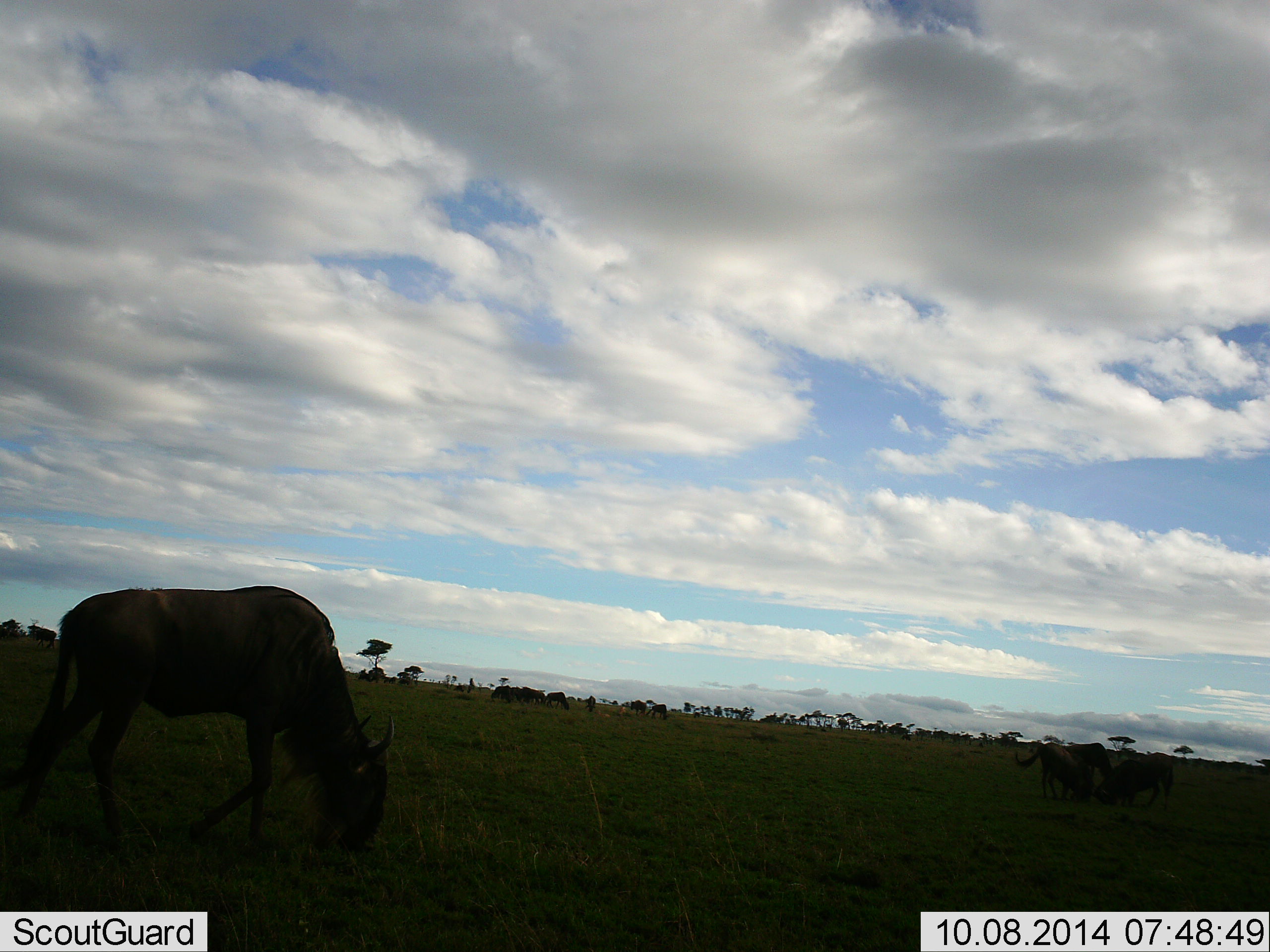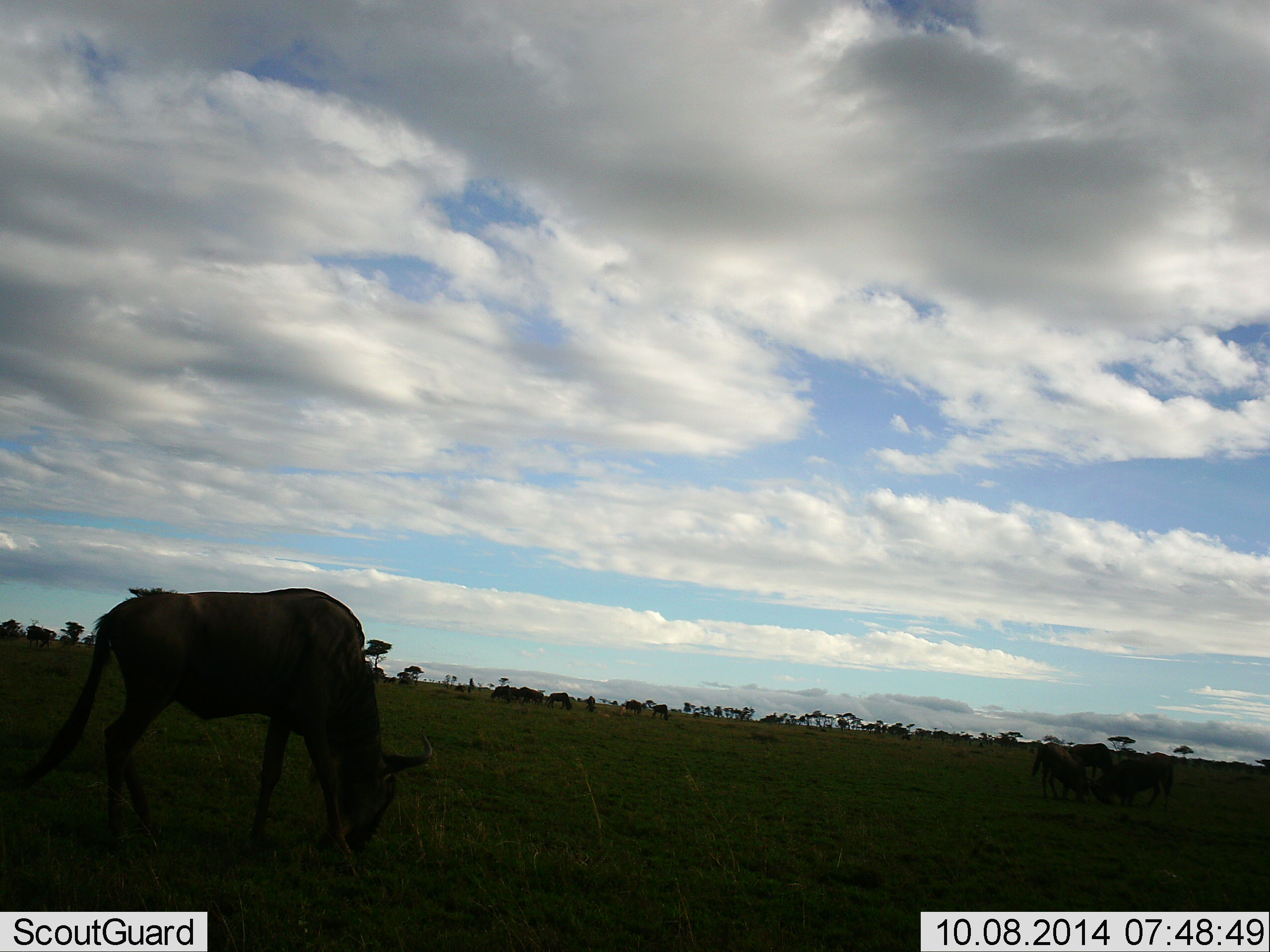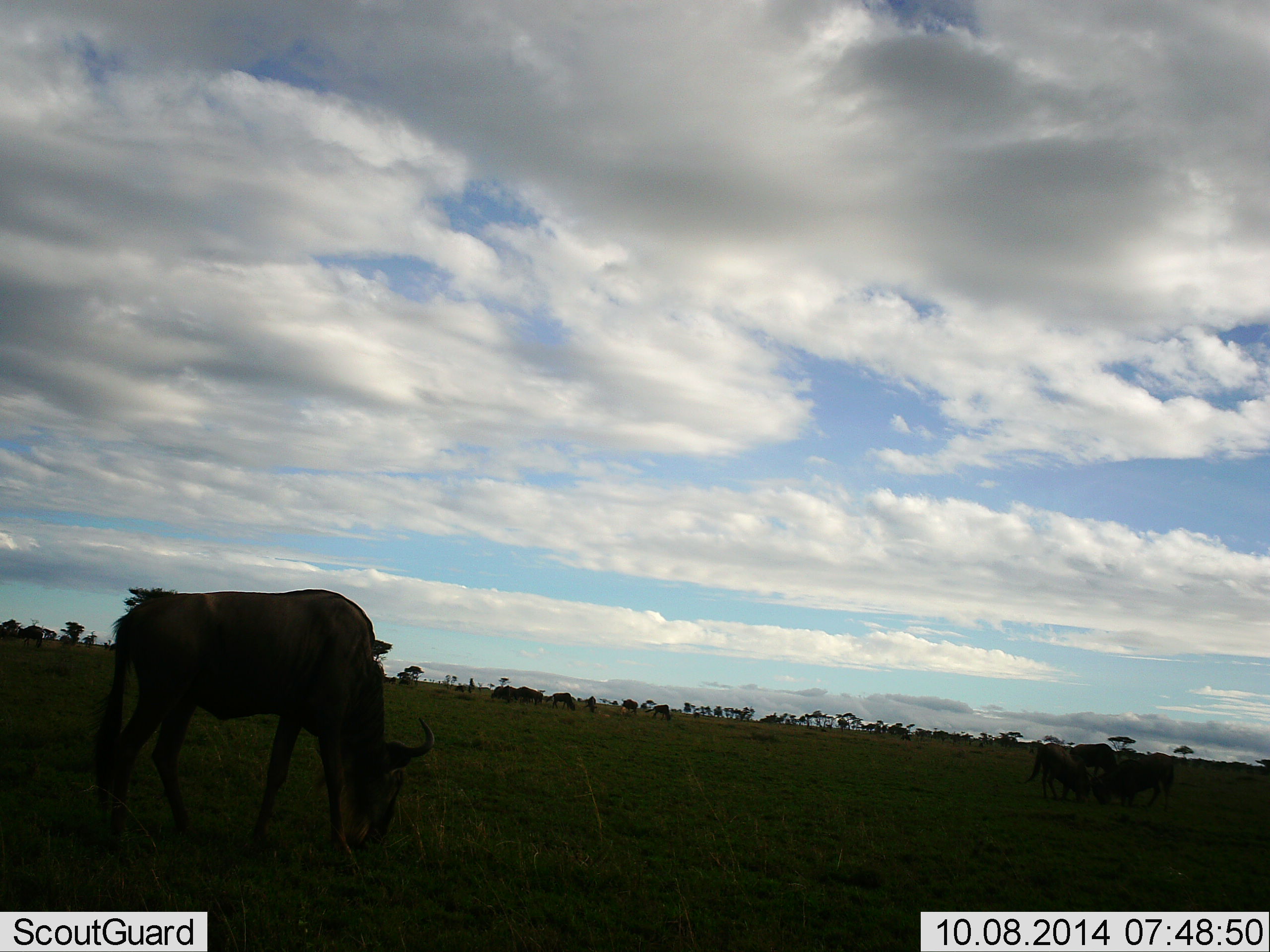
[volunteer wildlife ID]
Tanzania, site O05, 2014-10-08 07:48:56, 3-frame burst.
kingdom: Animalia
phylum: Chordata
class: Mammalia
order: Artiodactyla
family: Bovidae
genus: Connochaetes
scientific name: Connochaetes taurinus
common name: blue wildebeest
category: wildebeest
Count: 11-50.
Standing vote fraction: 18%.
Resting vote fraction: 0%.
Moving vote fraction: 36%.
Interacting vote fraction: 27%.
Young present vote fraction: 0%.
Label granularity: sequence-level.